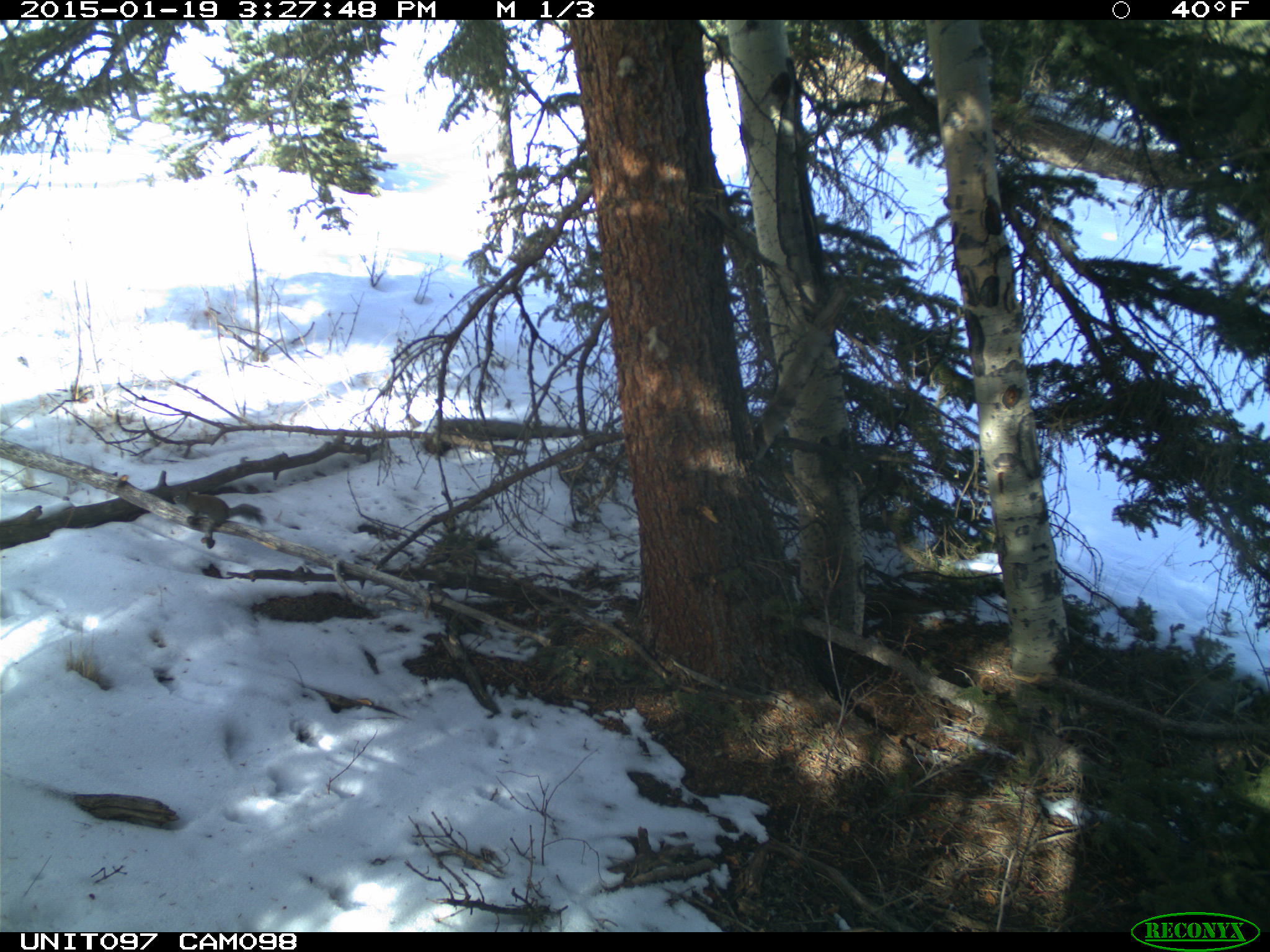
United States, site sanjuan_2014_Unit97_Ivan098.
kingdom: Animalia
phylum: Chordata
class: Mammalia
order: Rodentia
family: Sciuridae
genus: Tamiasciurus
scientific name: Tamiasciurus hudsonicus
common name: american red squirrel